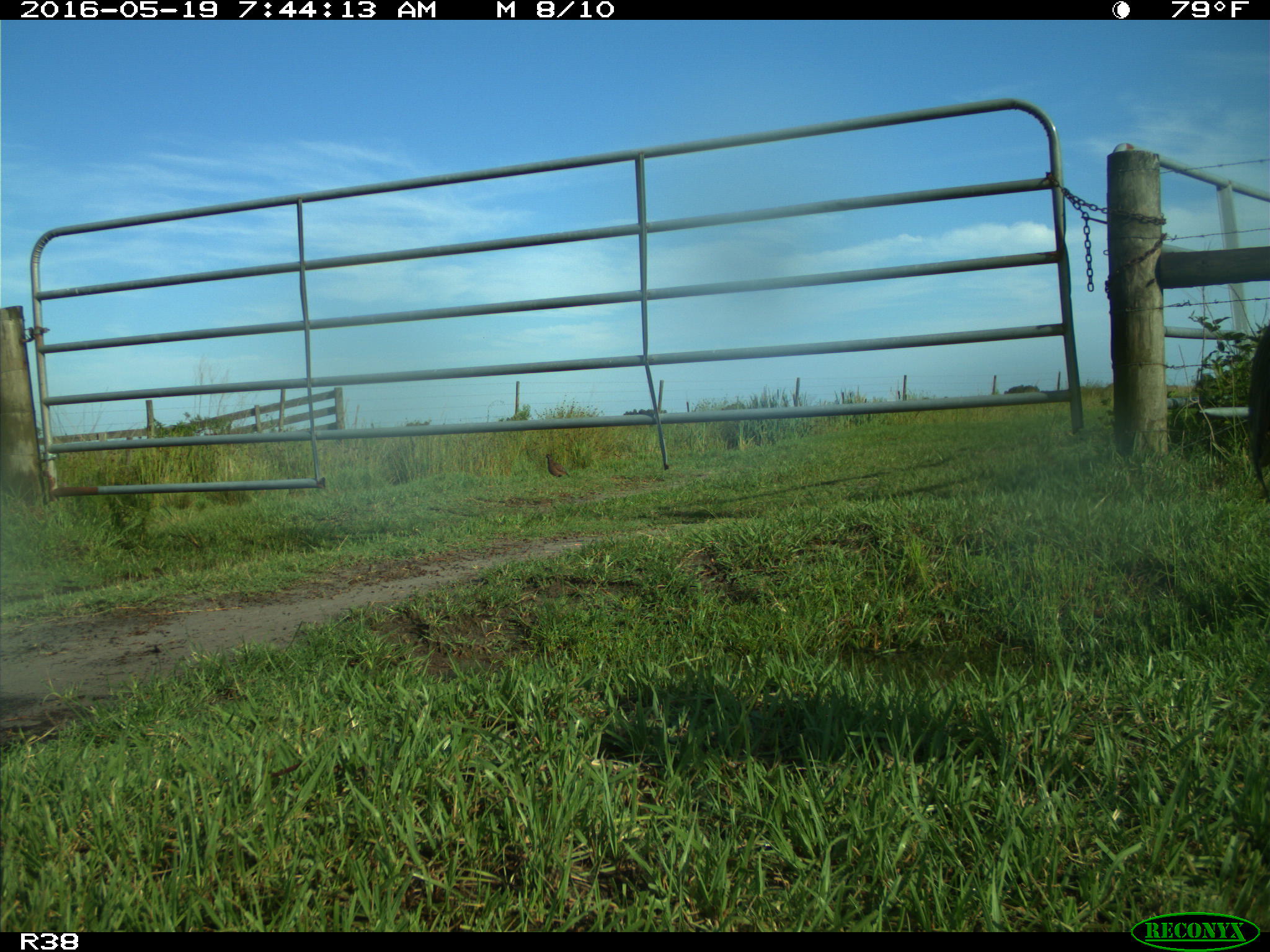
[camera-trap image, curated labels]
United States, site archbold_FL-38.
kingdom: Animalia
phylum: Chordata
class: Aves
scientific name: Aves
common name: birds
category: unidentified bird